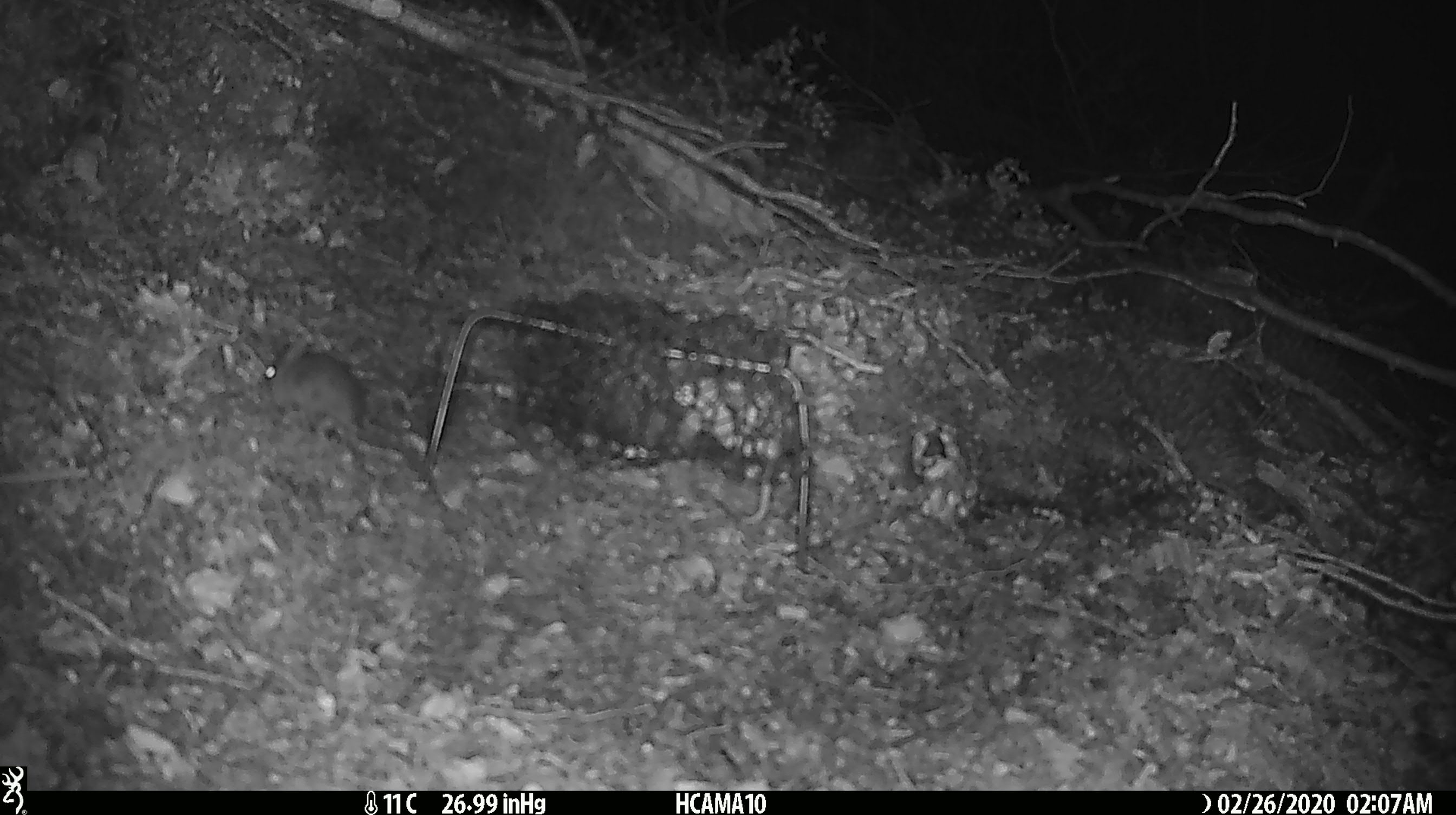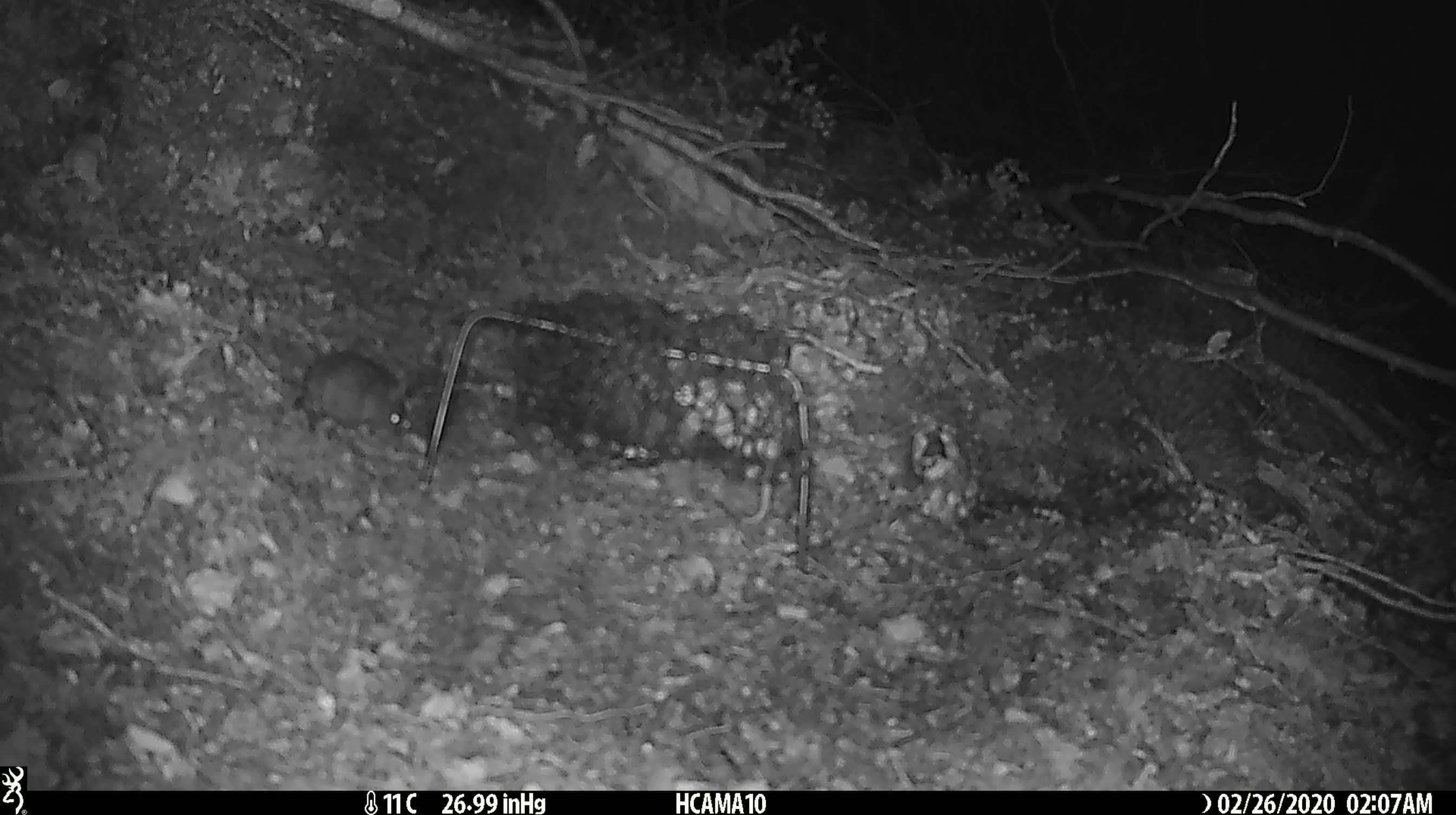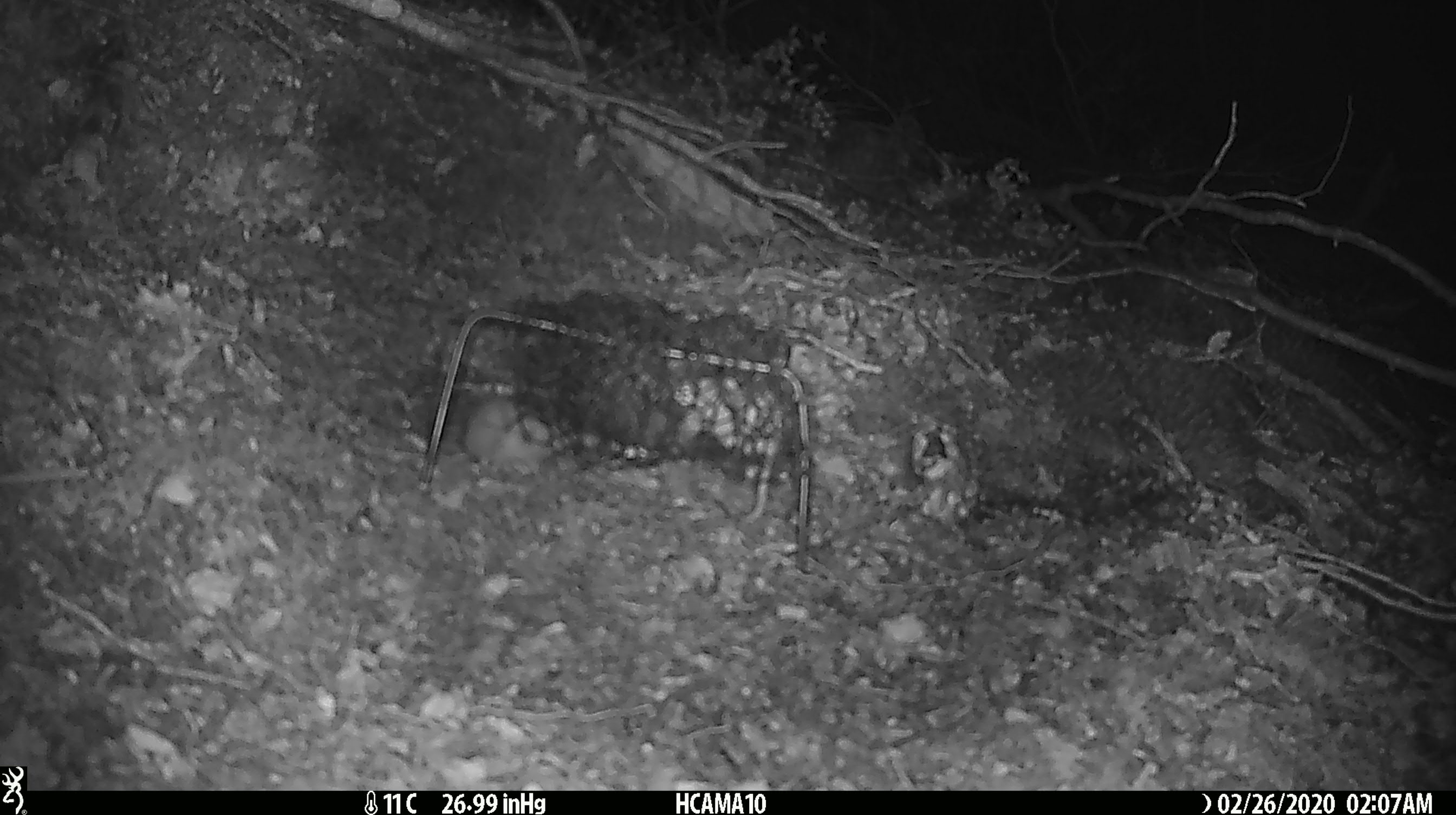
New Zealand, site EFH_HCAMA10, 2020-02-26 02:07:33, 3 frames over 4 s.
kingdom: Animalia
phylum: Chordata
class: Mammalia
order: Rodentia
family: Muridae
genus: Mus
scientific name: Mus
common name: mouse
Mouse (Mus).